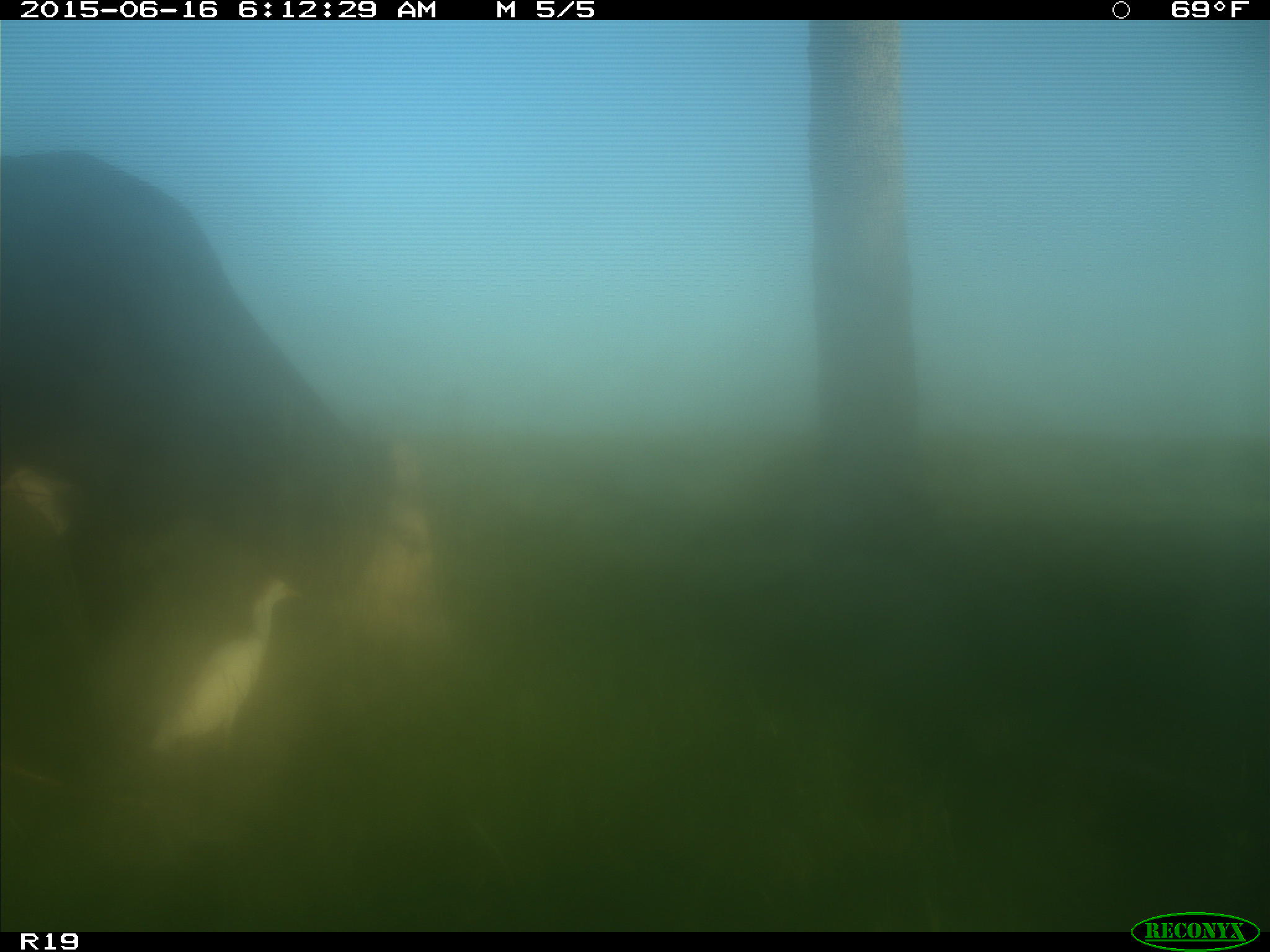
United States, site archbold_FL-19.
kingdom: Animalia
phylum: Chordata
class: Mammalia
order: Artiodactyla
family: Bovidae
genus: Bos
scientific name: Bos taurus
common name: domestic cow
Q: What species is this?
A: Bos taurus (domestic cow).